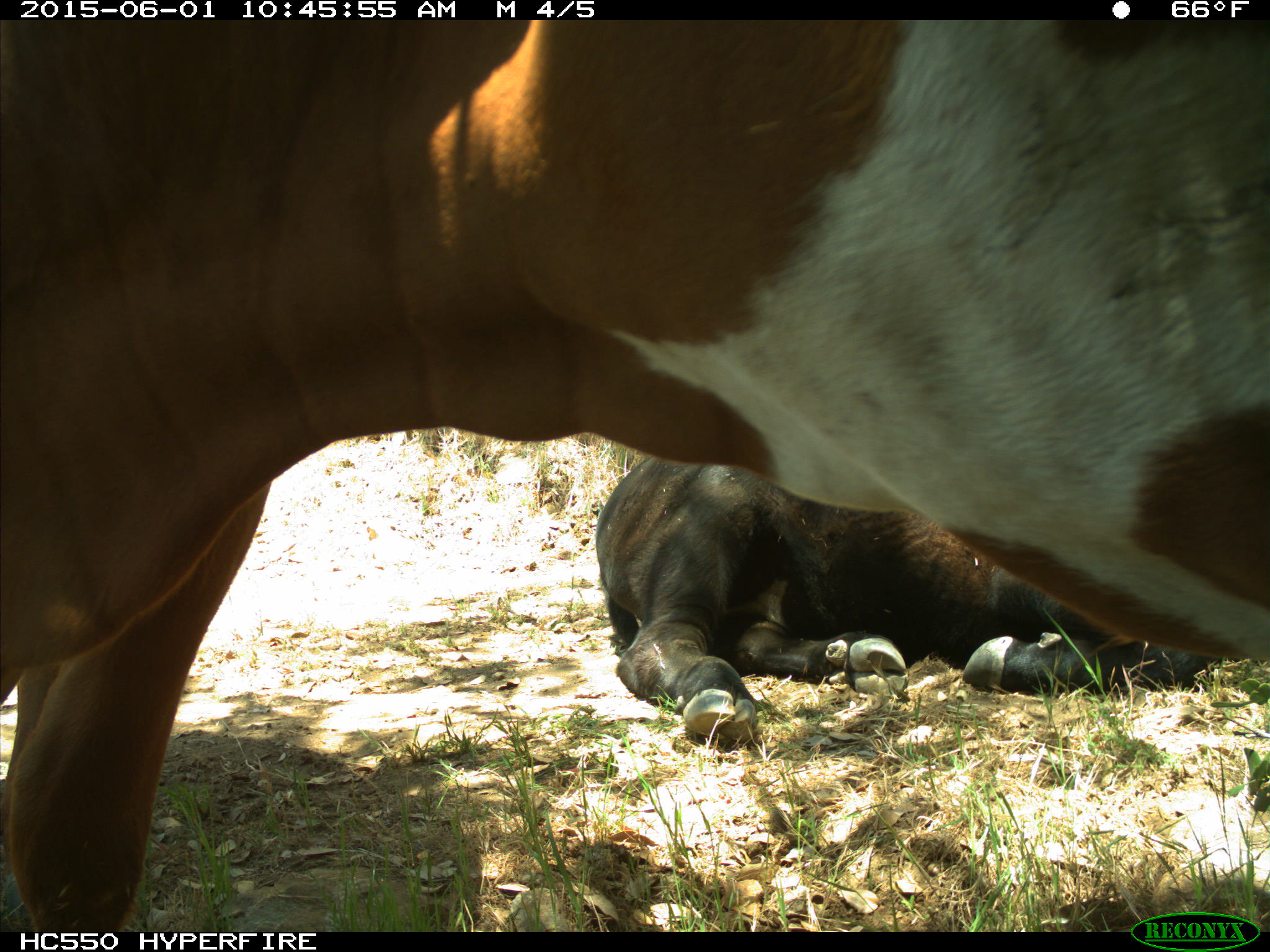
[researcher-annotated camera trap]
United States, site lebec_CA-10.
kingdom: Animalia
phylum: Chordata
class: Mammalia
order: Artiodactyla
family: Bovidae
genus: Bos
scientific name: Bos taurus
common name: domestic cow